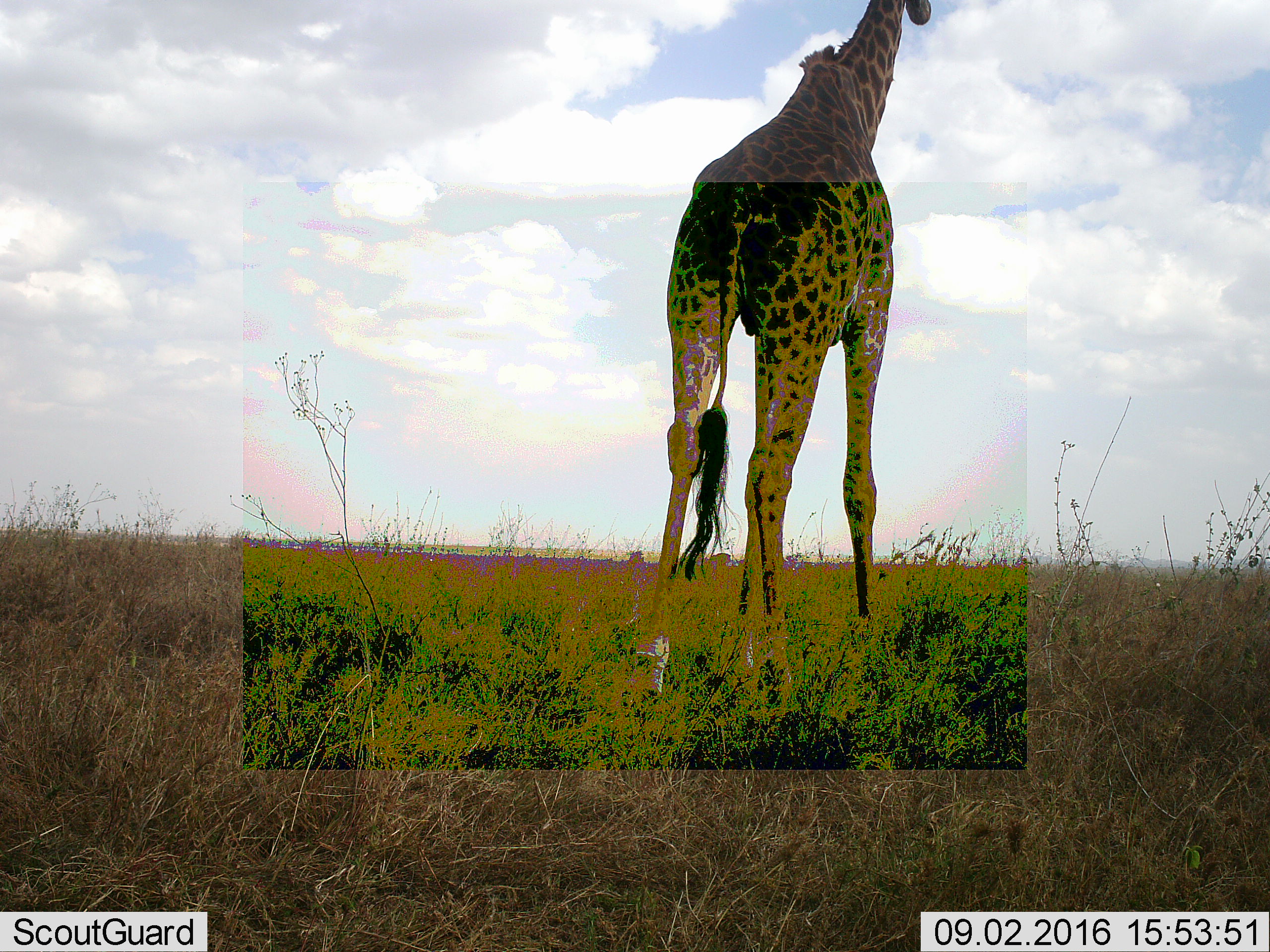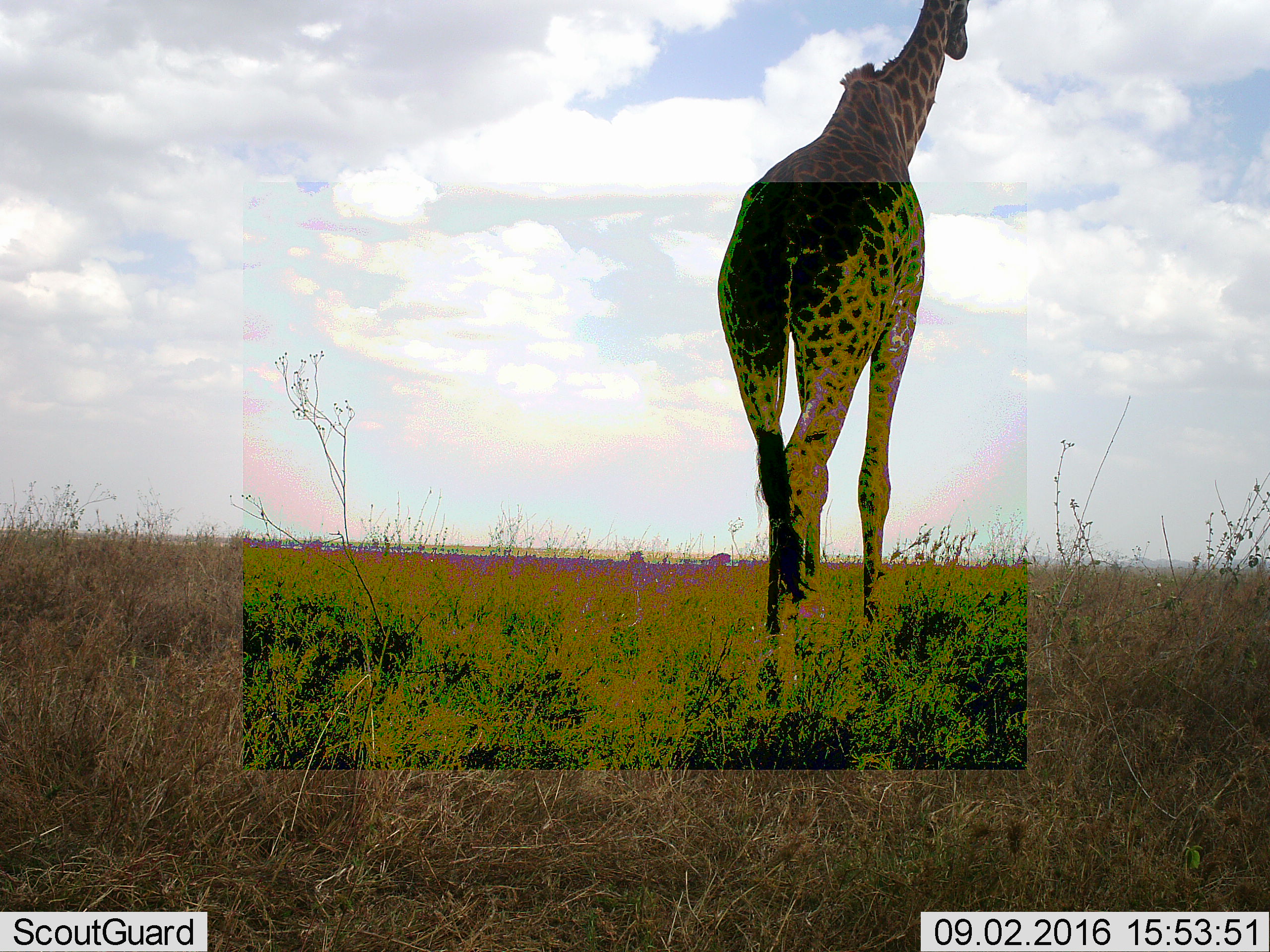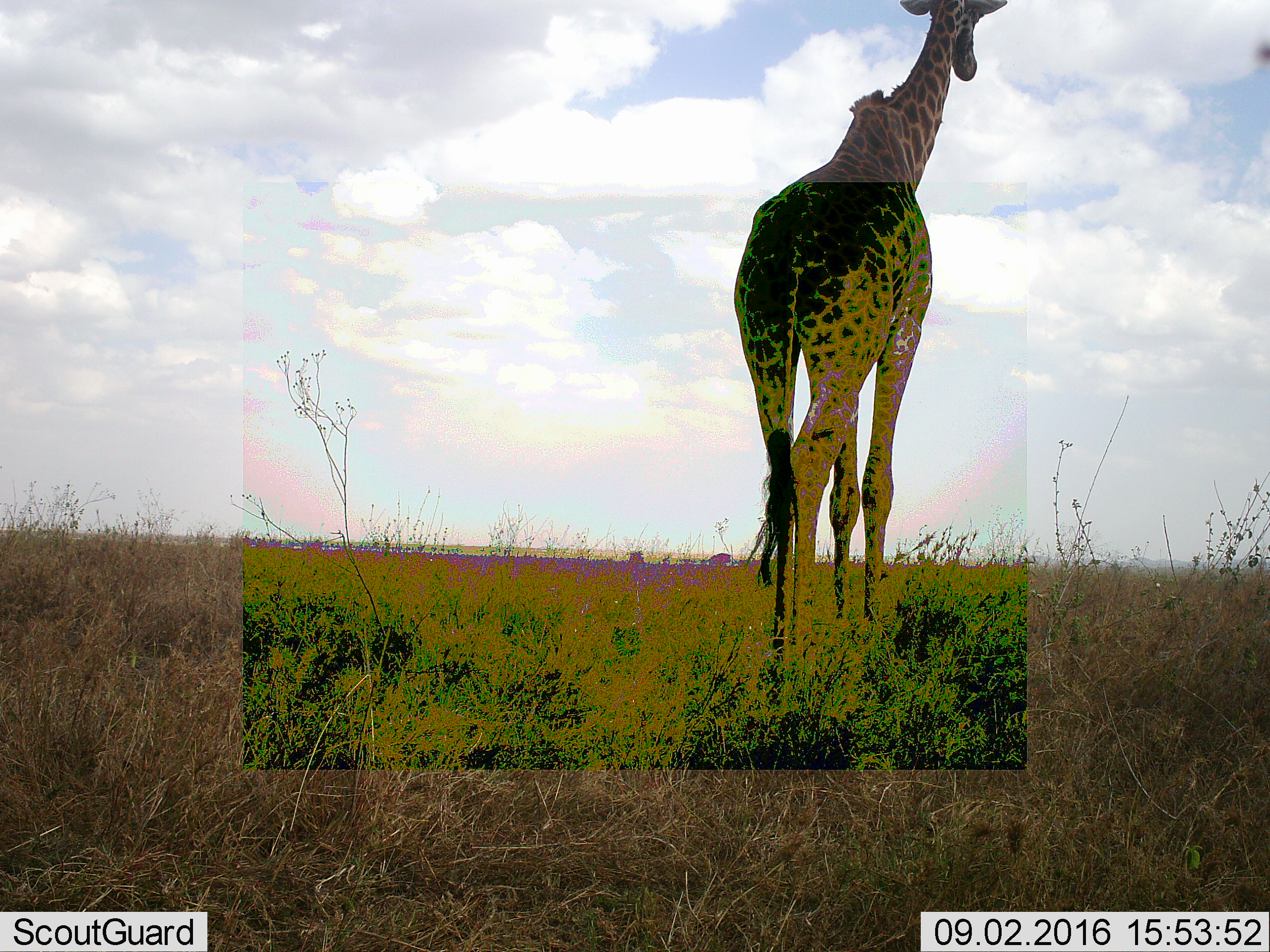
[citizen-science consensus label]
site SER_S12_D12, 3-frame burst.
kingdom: Animalia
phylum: Chordata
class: Mammalia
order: Artiodactyla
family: Giraffidae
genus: Giraffa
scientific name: Giraffa camelopardalis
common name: giraffe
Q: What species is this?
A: Giraffe (Giraffa camelopardalis).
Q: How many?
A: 1.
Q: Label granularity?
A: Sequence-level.